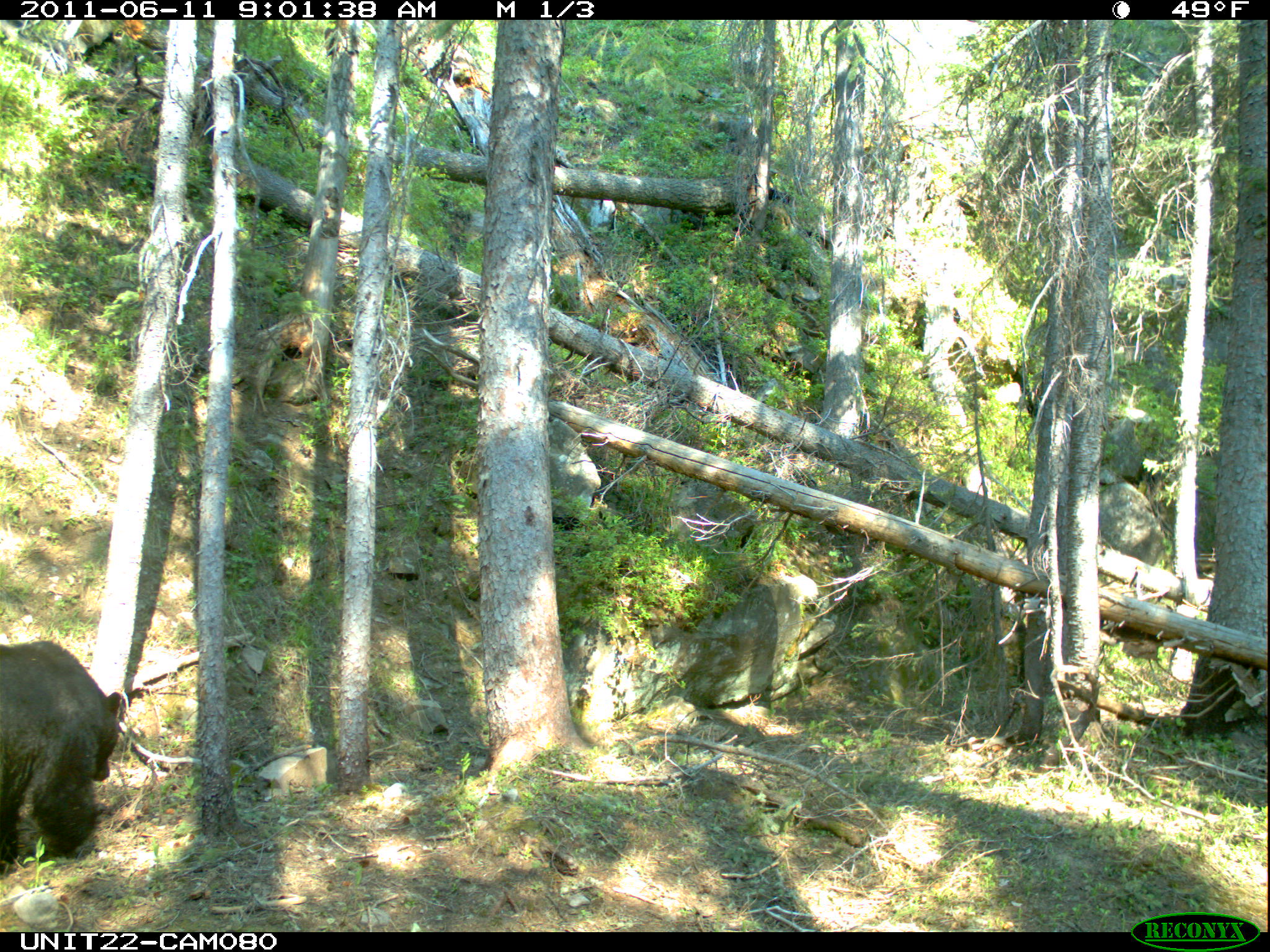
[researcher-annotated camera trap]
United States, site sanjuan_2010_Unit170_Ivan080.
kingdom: Animalia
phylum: Chordata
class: Mammalia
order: Carnivora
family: Ursidae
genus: Ursus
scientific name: Ursus americanus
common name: american black bear